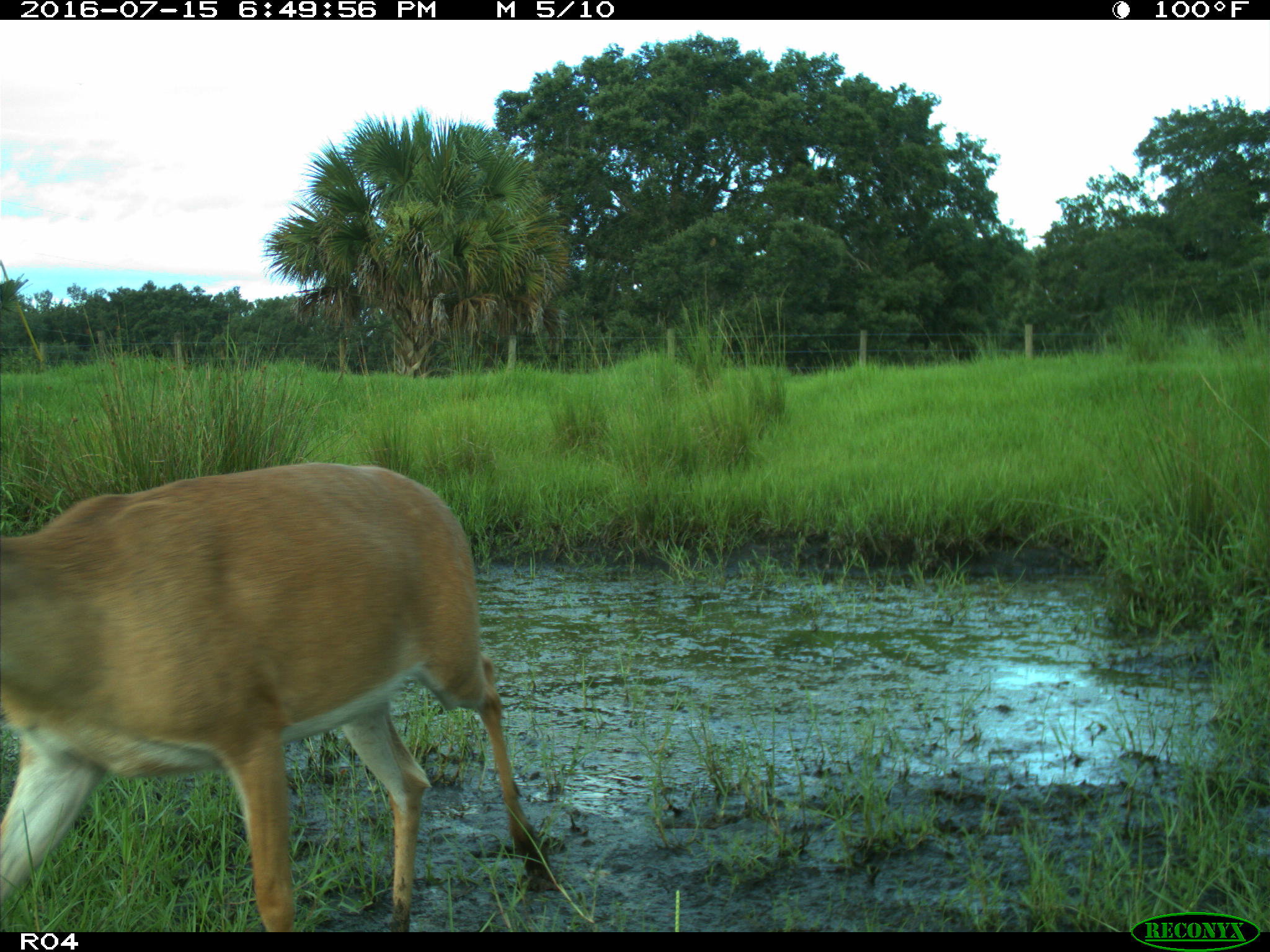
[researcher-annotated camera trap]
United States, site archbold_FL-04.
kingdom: Animalia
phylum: Chordata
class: Mammalia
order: Artiodactyla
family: Cervidae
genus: Odocoileus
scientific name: Odocoileus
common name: deer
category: unidentified deer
Unidentified deer (deer) (Odocoileus).